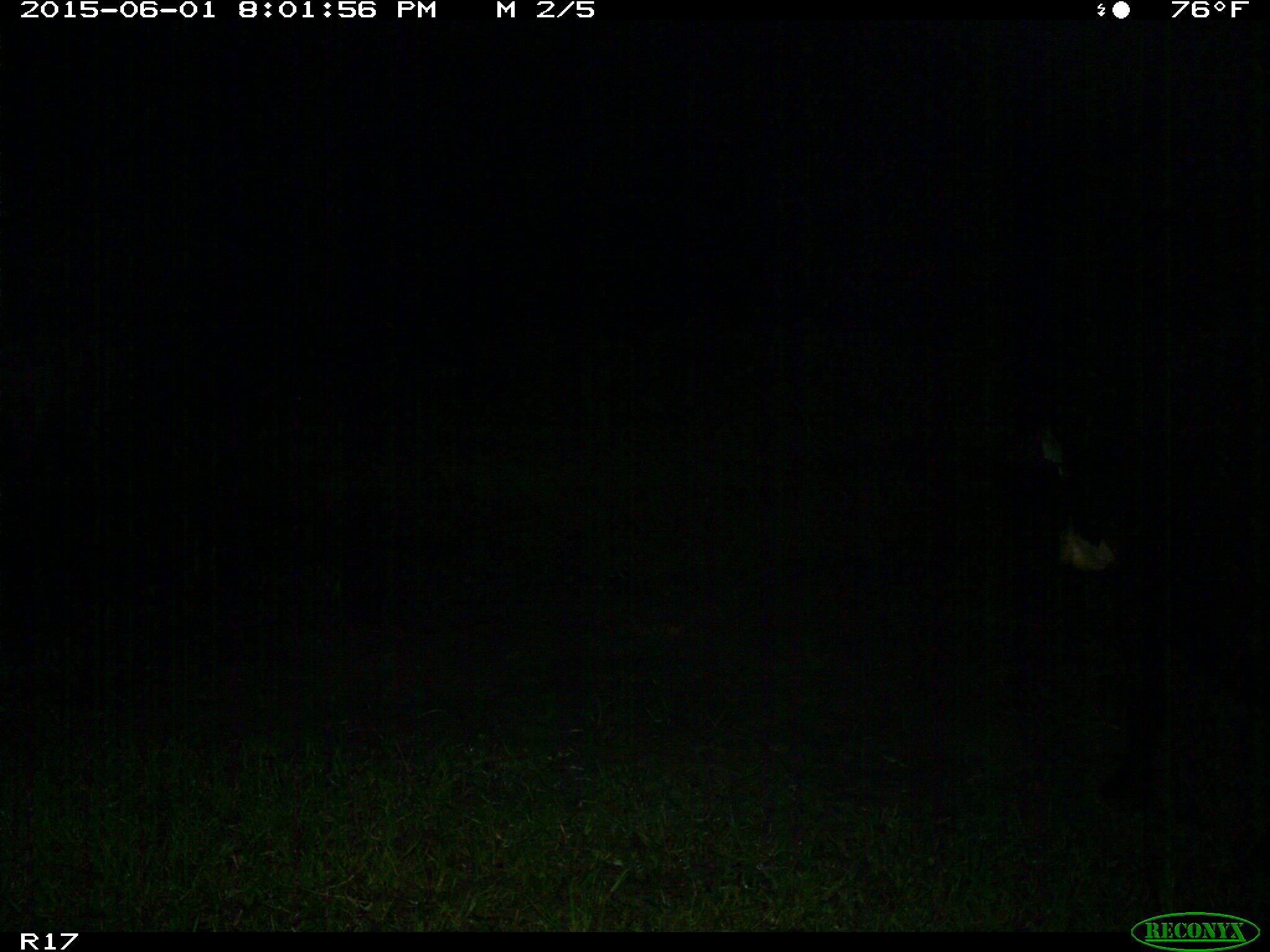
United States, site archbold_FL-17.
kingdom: Animalia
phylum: Chordata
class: Mammalia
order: Artiodactyla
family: Bovidae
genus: Bos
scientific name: Bos taurus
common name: domestic cow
Bos taurus (domestic cow).